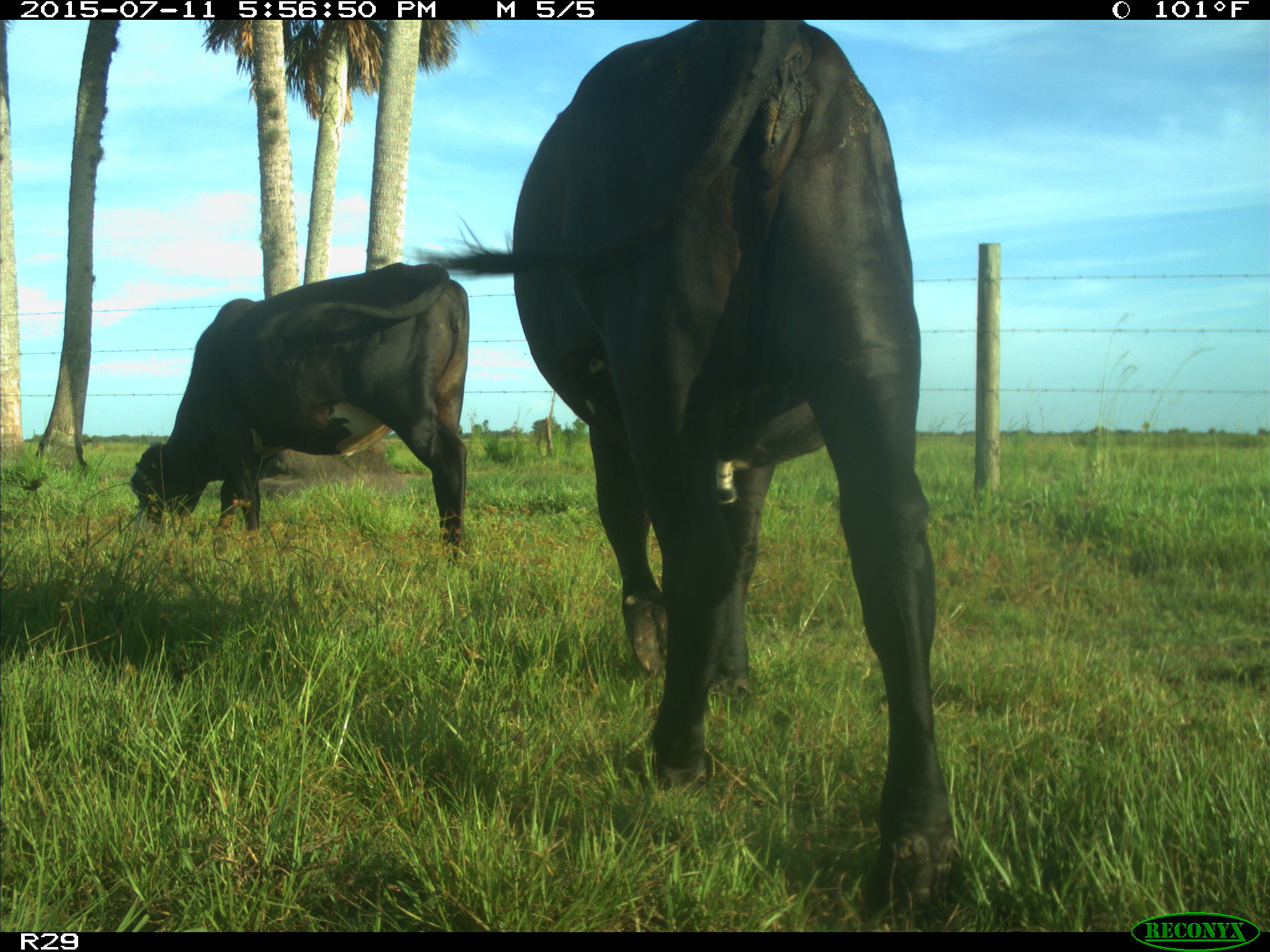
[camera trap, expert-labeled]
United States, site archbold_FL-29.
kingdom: Animalia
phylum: Chordata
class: Mammalia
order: Artiodactyla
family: Bovidae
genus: Bos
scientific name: Bos taurus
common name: domestic cow